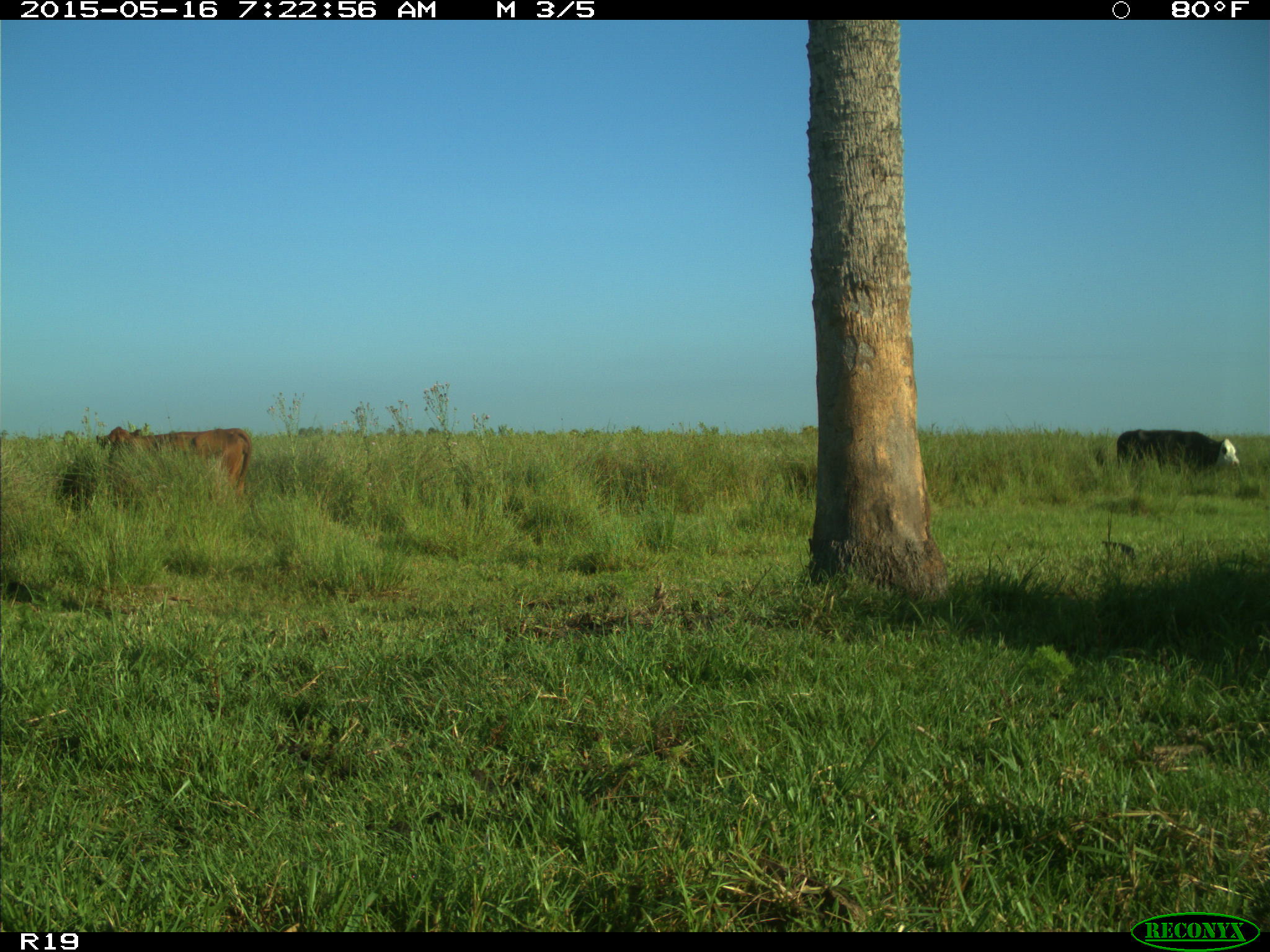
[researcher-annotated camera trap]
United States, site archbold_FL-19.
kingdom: Animalia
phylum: Chordata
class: Mammalia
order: Artiodactyla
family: Bovidae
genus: Bos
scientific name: Bos taurus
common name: domestic cow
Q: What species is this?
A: Bos taurus (domestic cow).